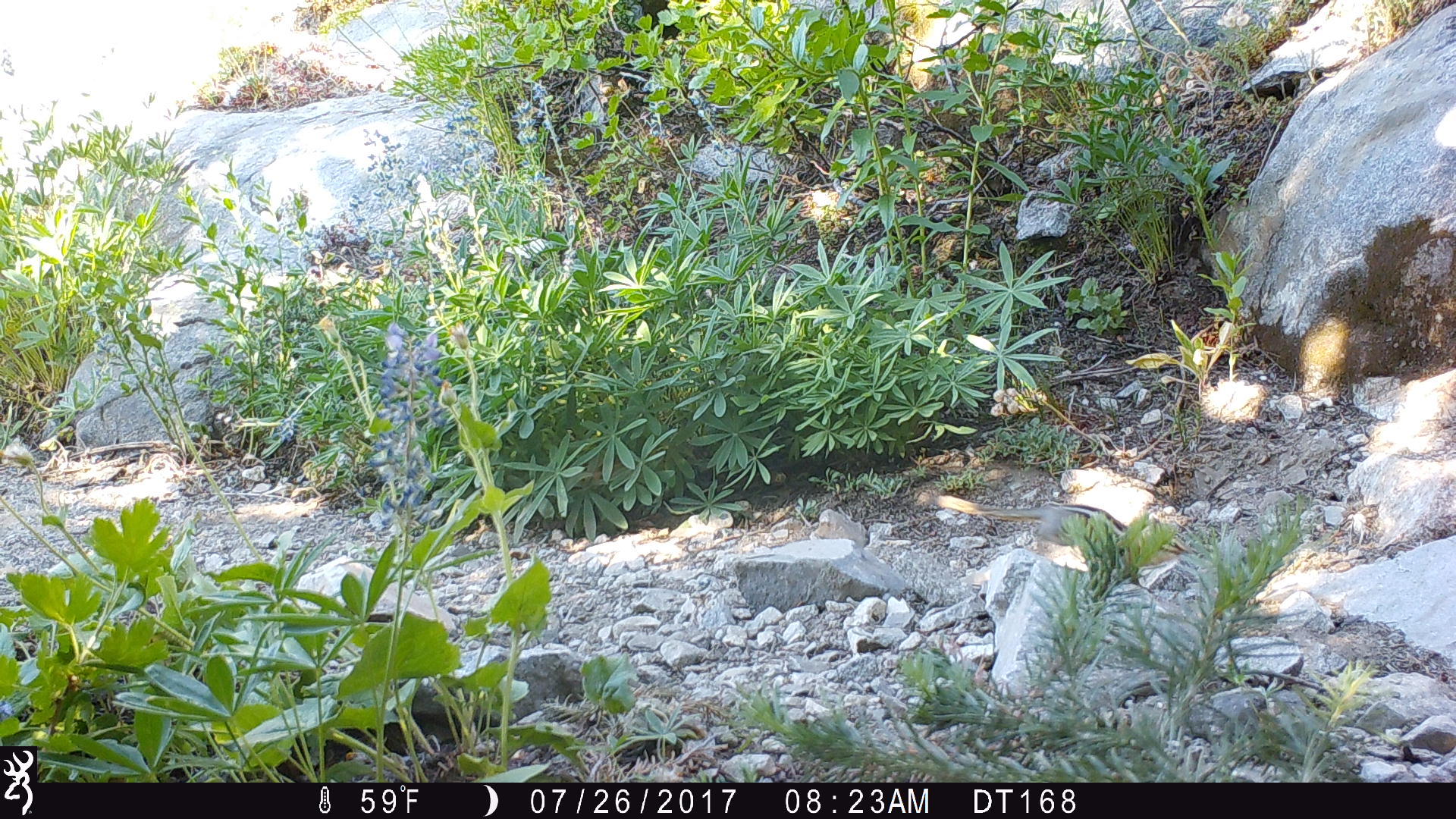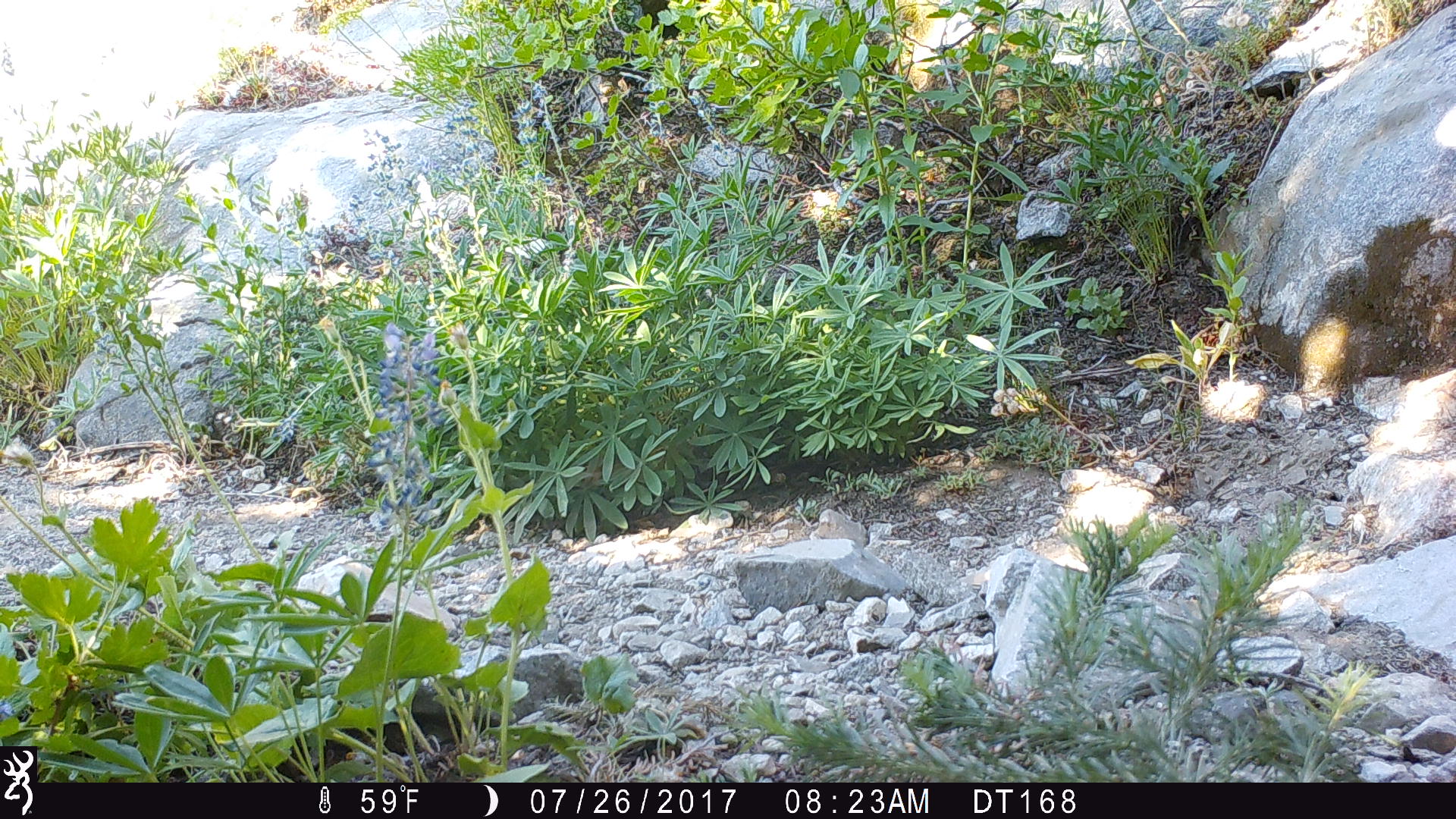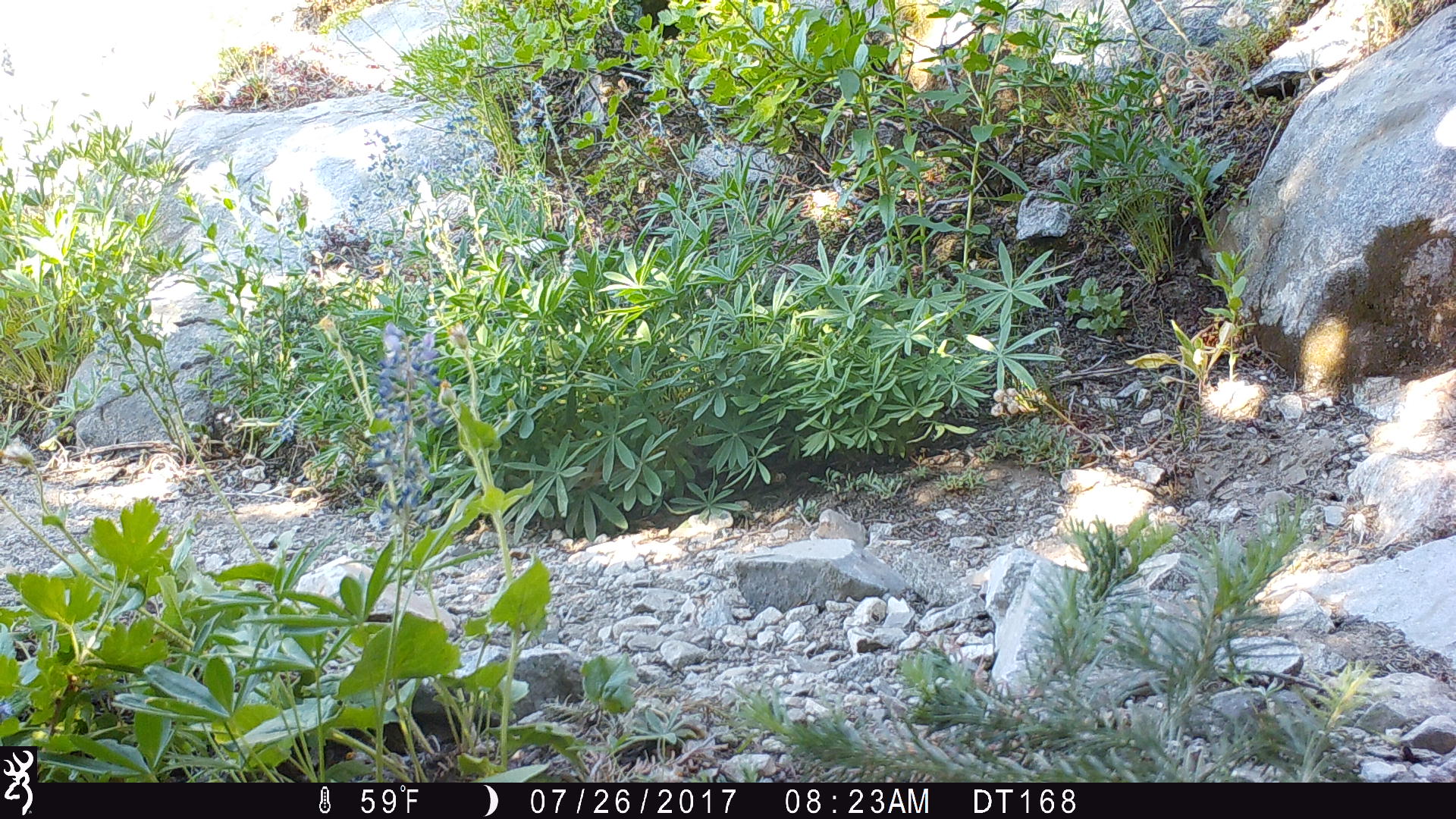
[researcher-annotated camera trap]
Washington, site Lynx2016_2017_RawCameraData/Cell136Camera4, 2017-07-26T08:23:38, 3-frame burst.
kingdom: Animalia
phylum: Chordata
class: Mammalia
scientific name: Mammalia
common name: small mammal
Small mammal (Mammalia). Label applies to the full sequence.